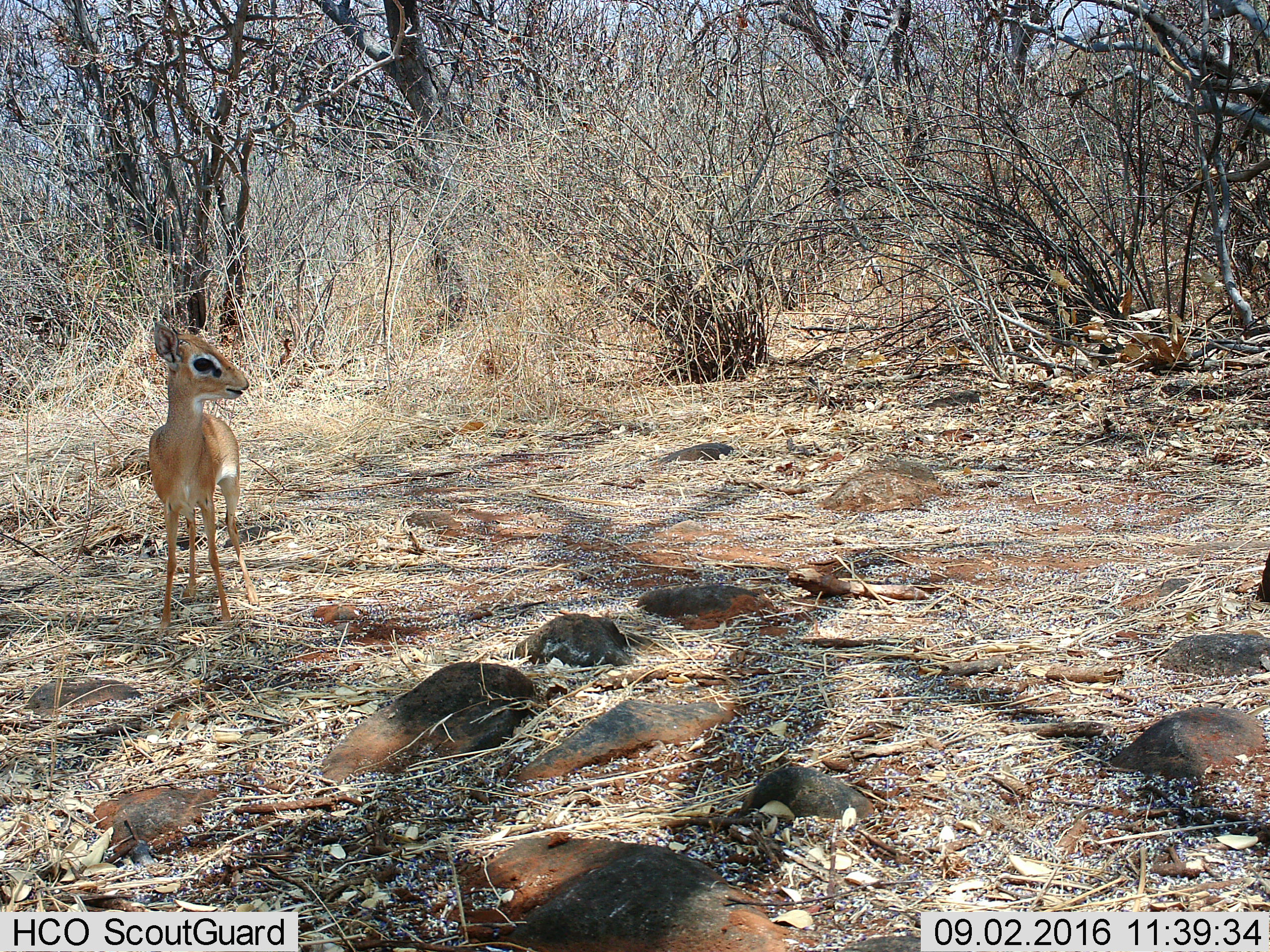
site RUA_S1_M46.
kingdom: Animalia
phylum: Chordata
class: Mammalia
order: Artiodactyla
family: Bovidae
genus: Madoqua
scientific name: Madoqua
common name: dik-dik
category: dikdik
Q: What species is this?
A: Dikdik (dik-dik) (Madoqua).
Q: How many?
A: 1.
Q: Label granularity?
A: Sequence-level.